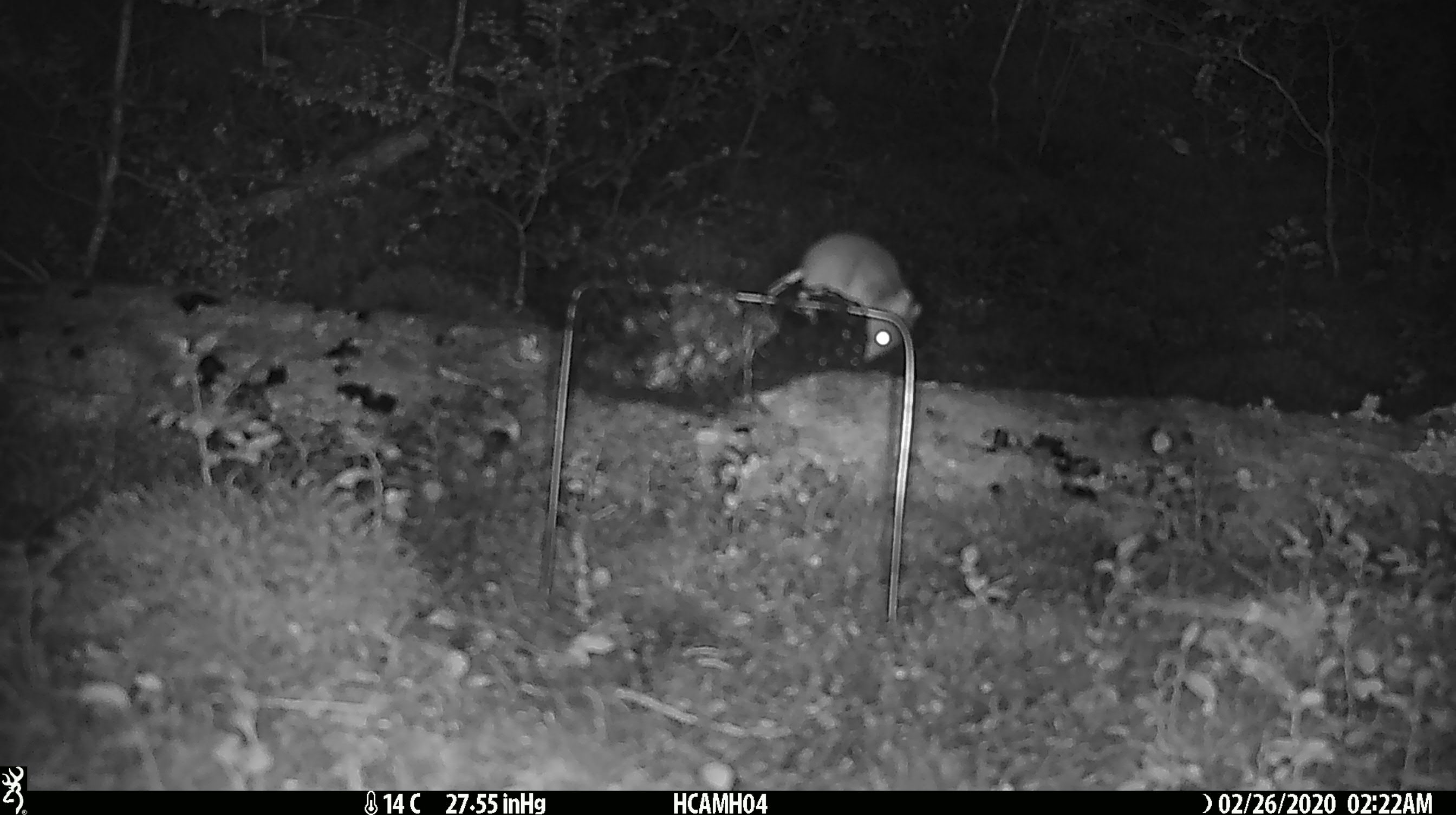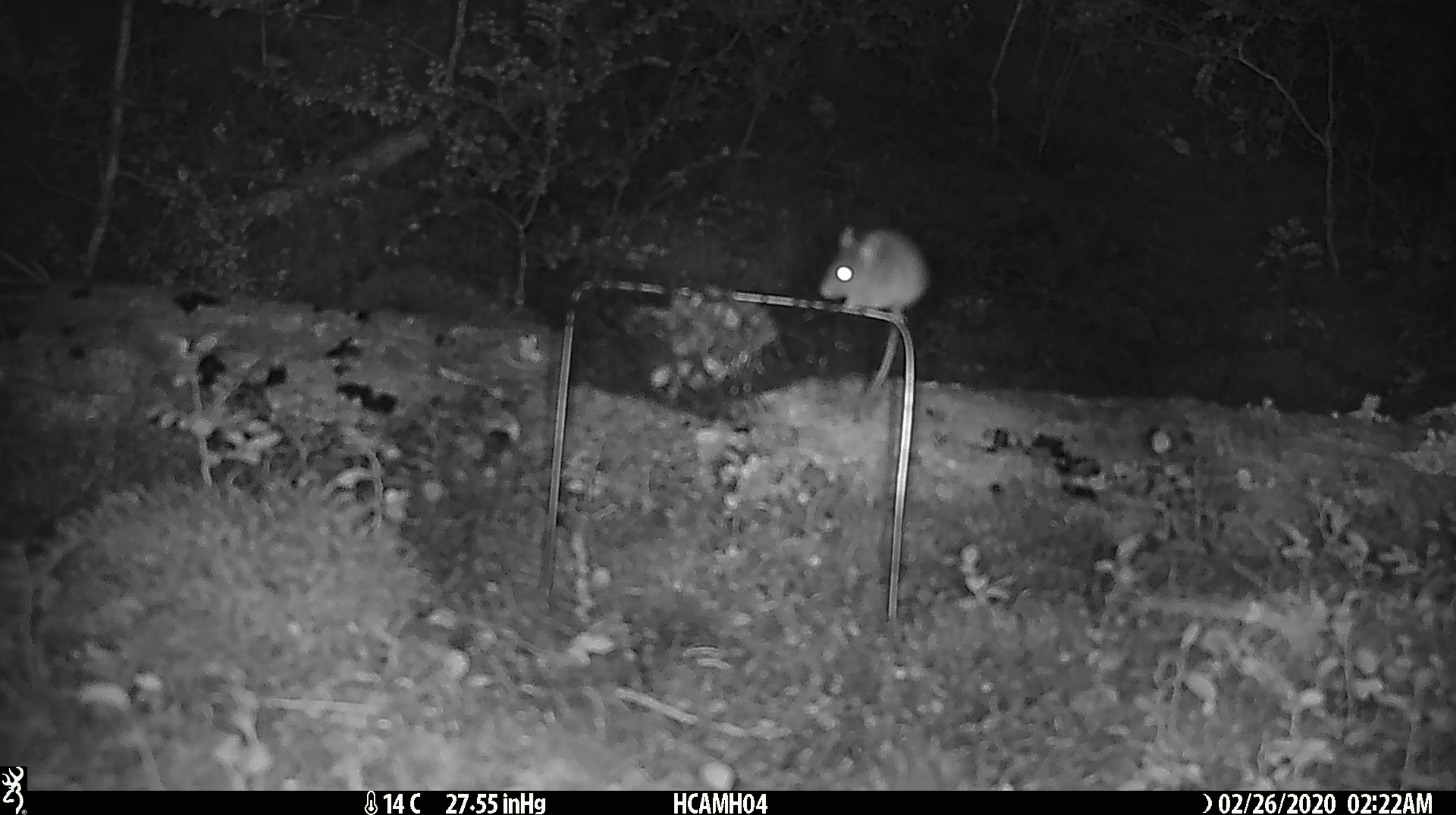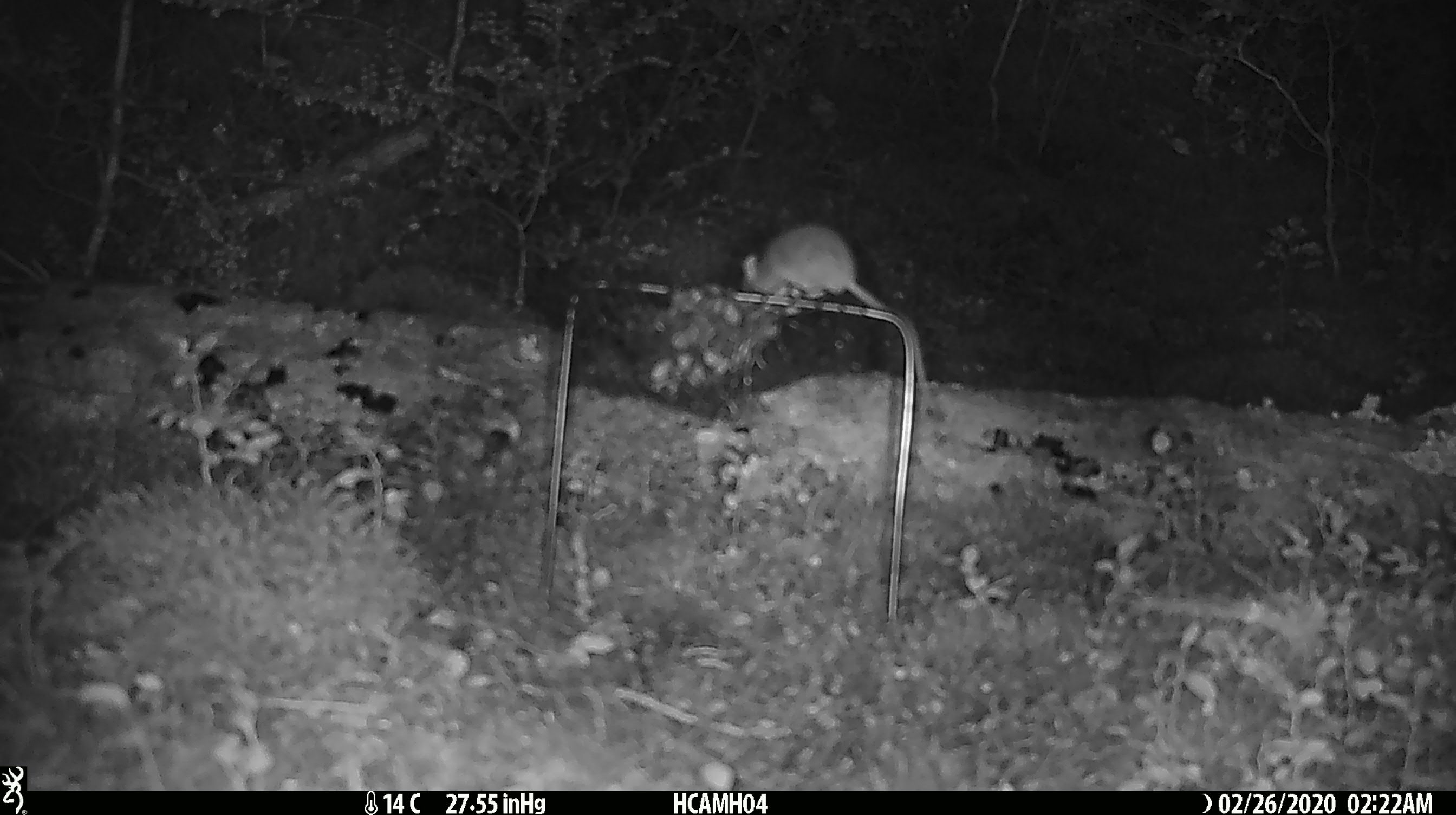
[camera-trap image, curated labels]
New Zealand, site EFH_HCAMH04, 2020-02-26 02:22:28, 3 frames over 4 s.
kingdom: Animalia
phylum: Chordata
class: Mammalia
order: Rodentia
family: Muridae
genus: Mus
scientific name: Mus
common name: mouse